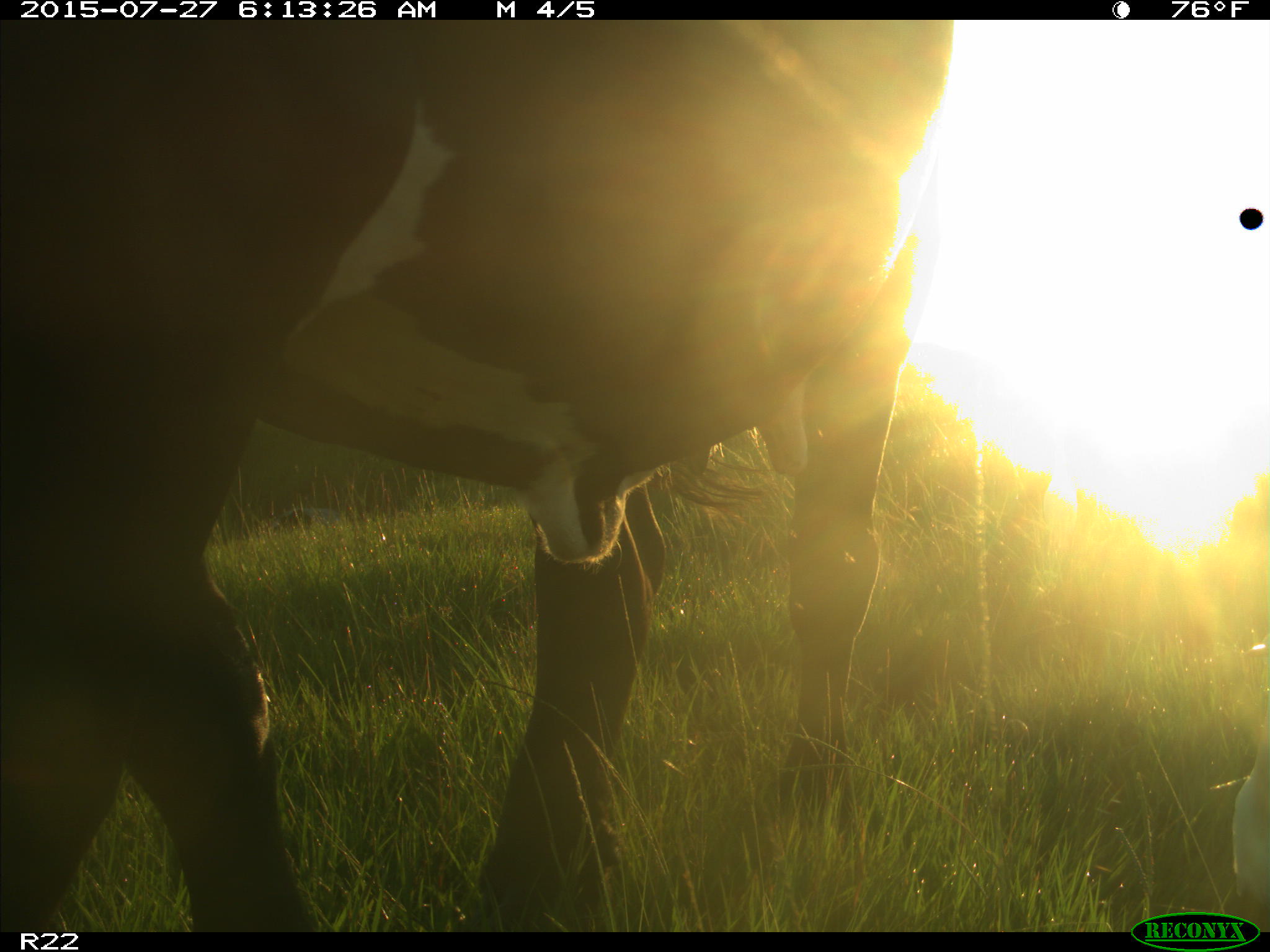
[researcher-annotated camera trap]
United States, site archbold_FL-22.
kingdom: Animalia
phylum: Chordata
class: Mammalia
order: Artiodactyla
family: Bovidae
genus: Bos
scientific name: Bos taurus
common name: domestic cow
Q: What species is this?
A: Bos taurus (domestic cow).